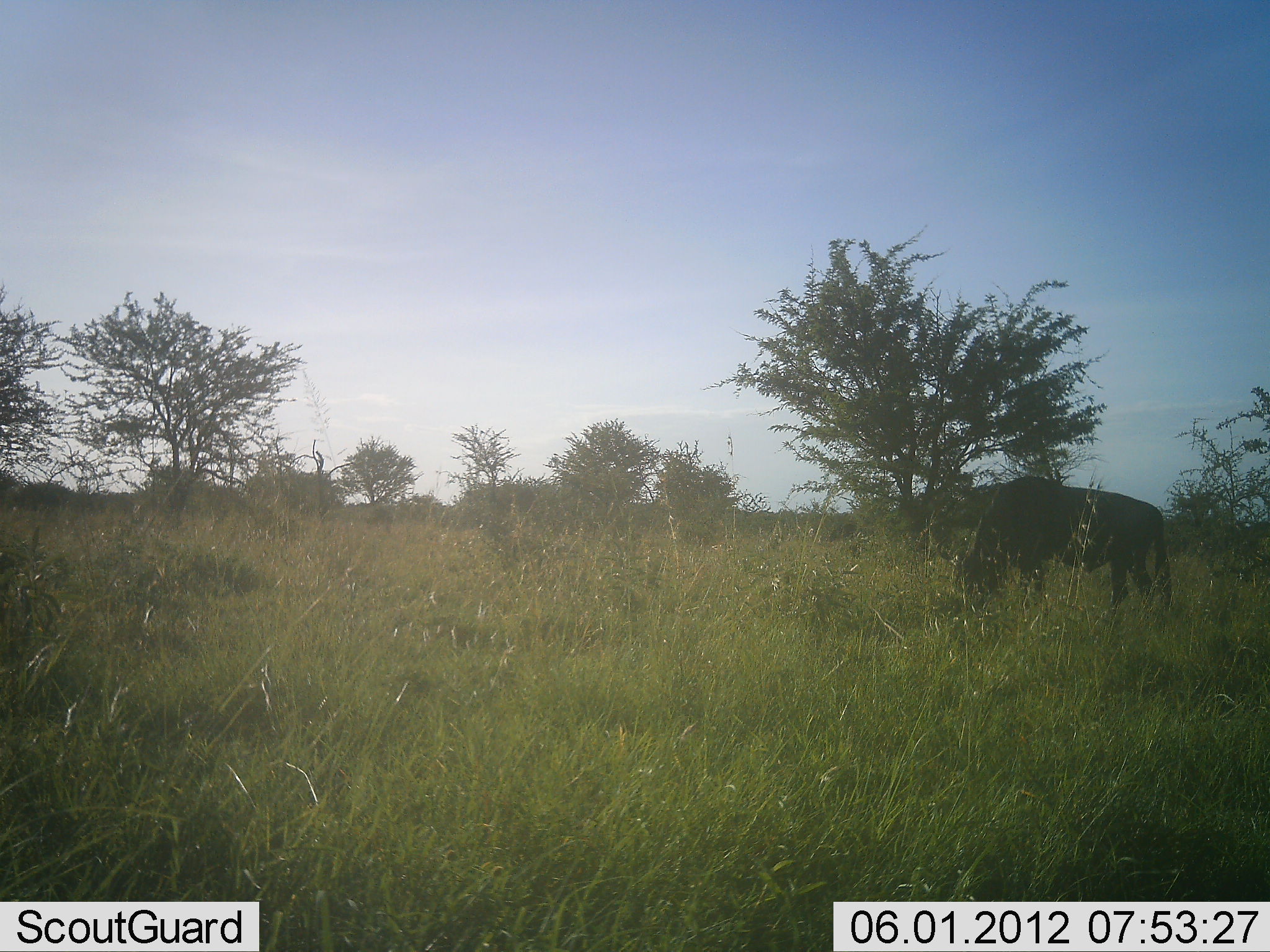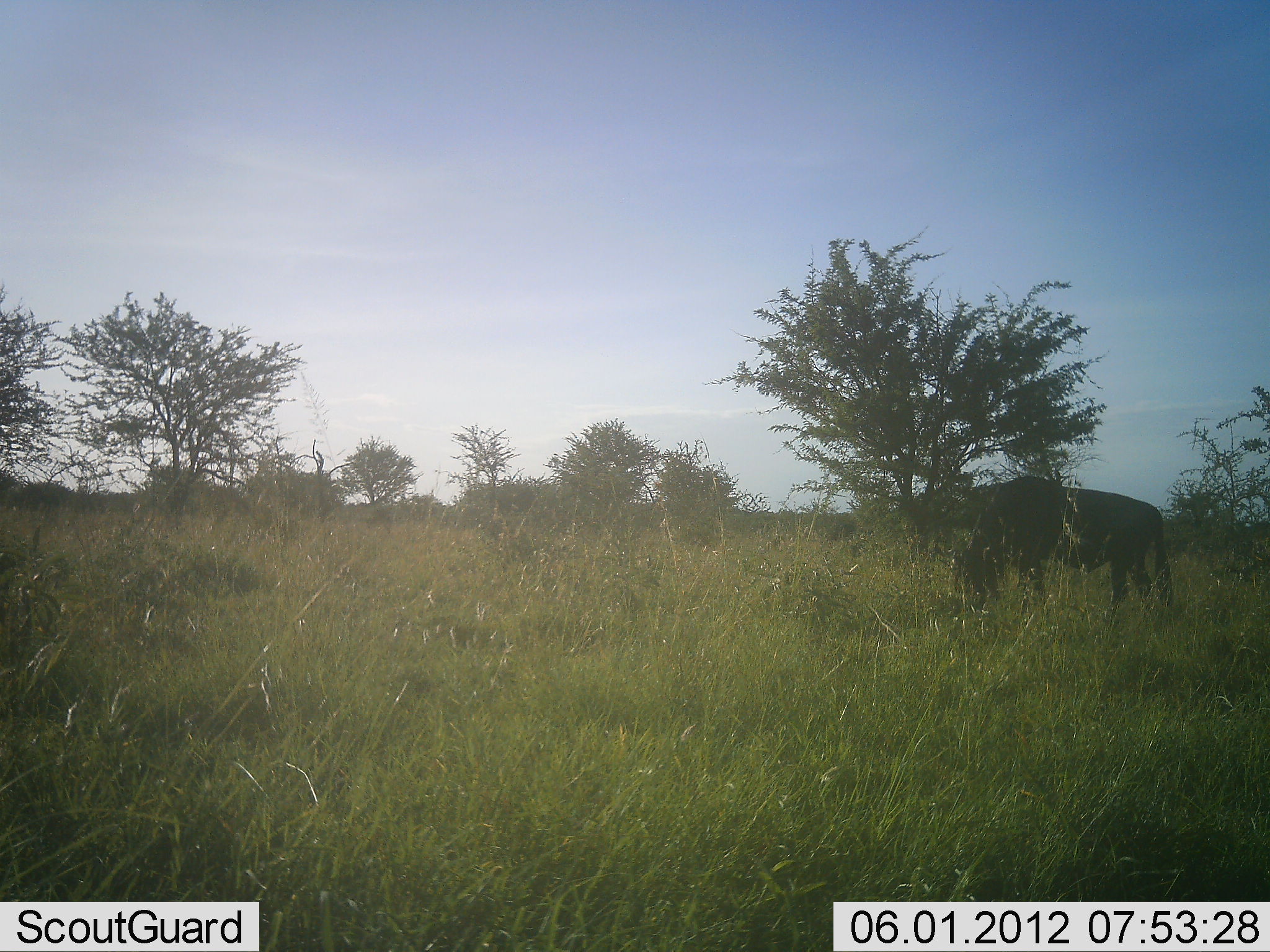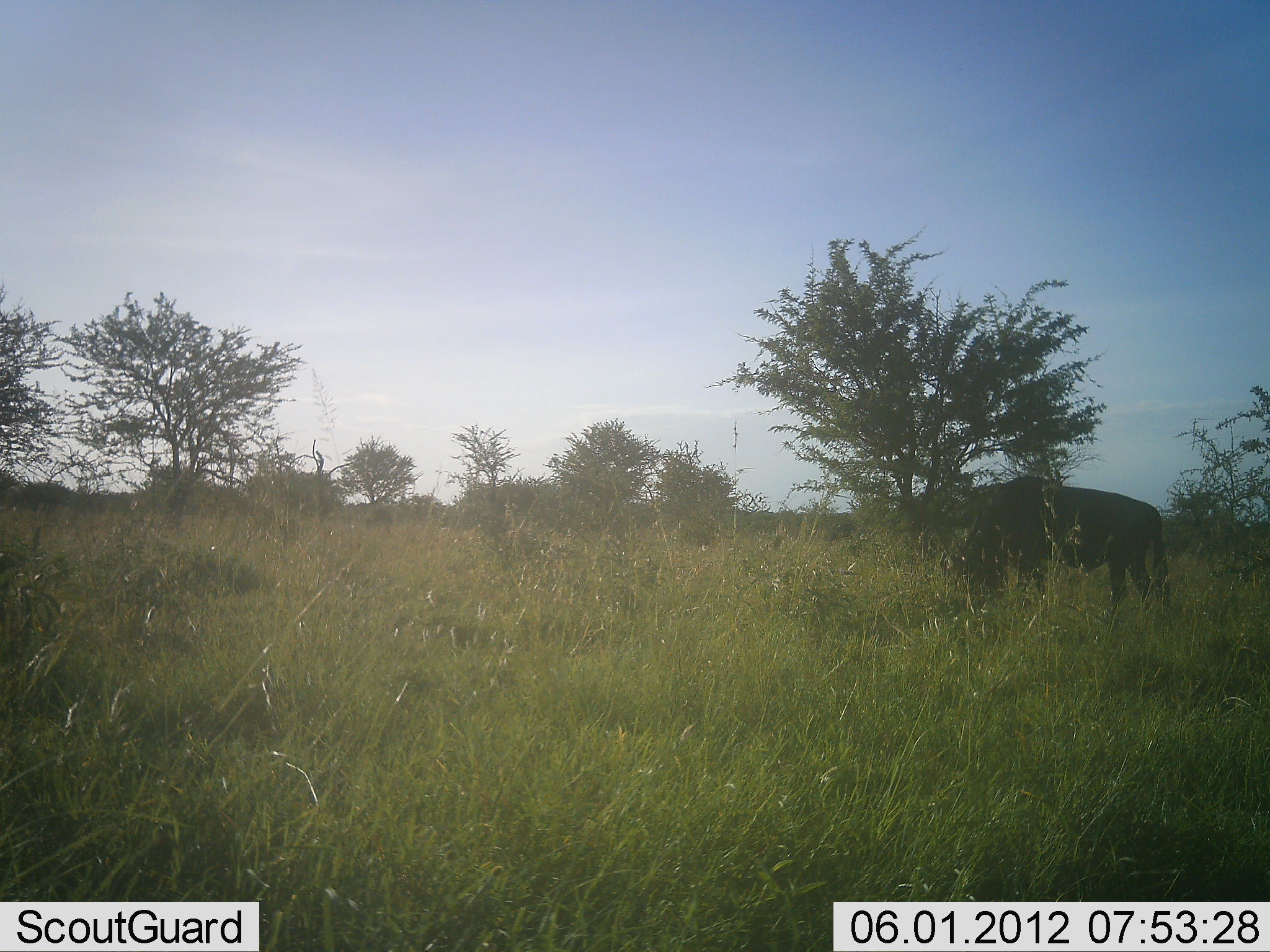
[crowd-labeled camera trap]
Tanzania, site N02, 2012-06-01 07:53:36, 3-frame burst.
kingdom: Animalia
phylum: Chordata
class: Mammalia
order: Artiodactyla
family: Bovidae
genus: Connochaetes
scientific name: Connochaetes taurinus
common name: blue wildebeest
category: wildebeest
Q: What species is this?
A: Wildebeest (blue wildebeest) (Connochaetes taurinus).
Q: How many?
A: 1.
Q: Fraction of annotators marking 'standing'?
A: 30%.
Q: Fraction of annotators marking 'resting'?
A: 0%.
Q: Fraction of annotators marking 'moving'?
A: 10%.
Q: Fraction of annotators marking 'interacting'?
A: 0%.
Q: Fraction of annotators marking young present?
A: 0%.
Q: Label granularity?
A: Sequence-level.